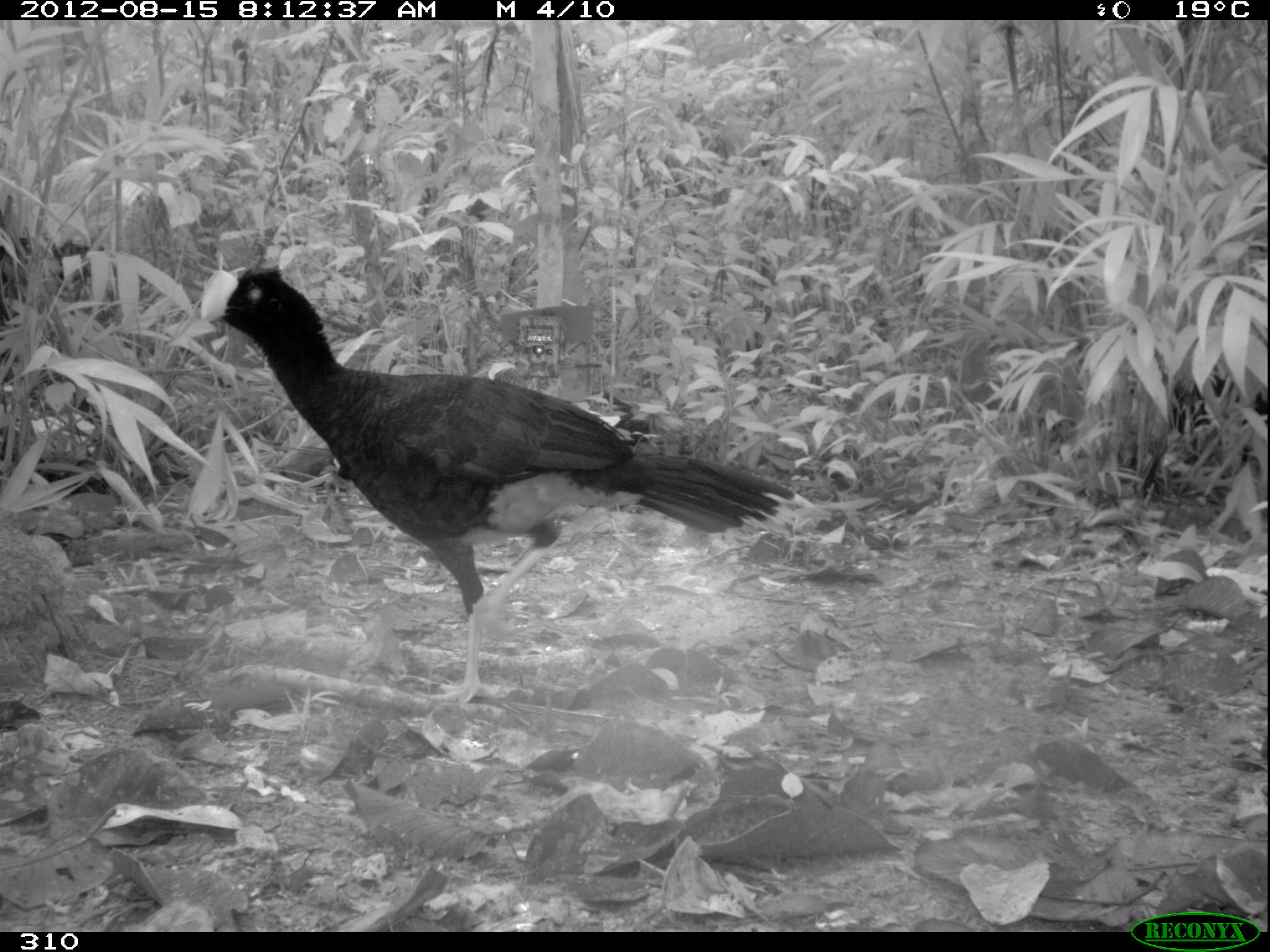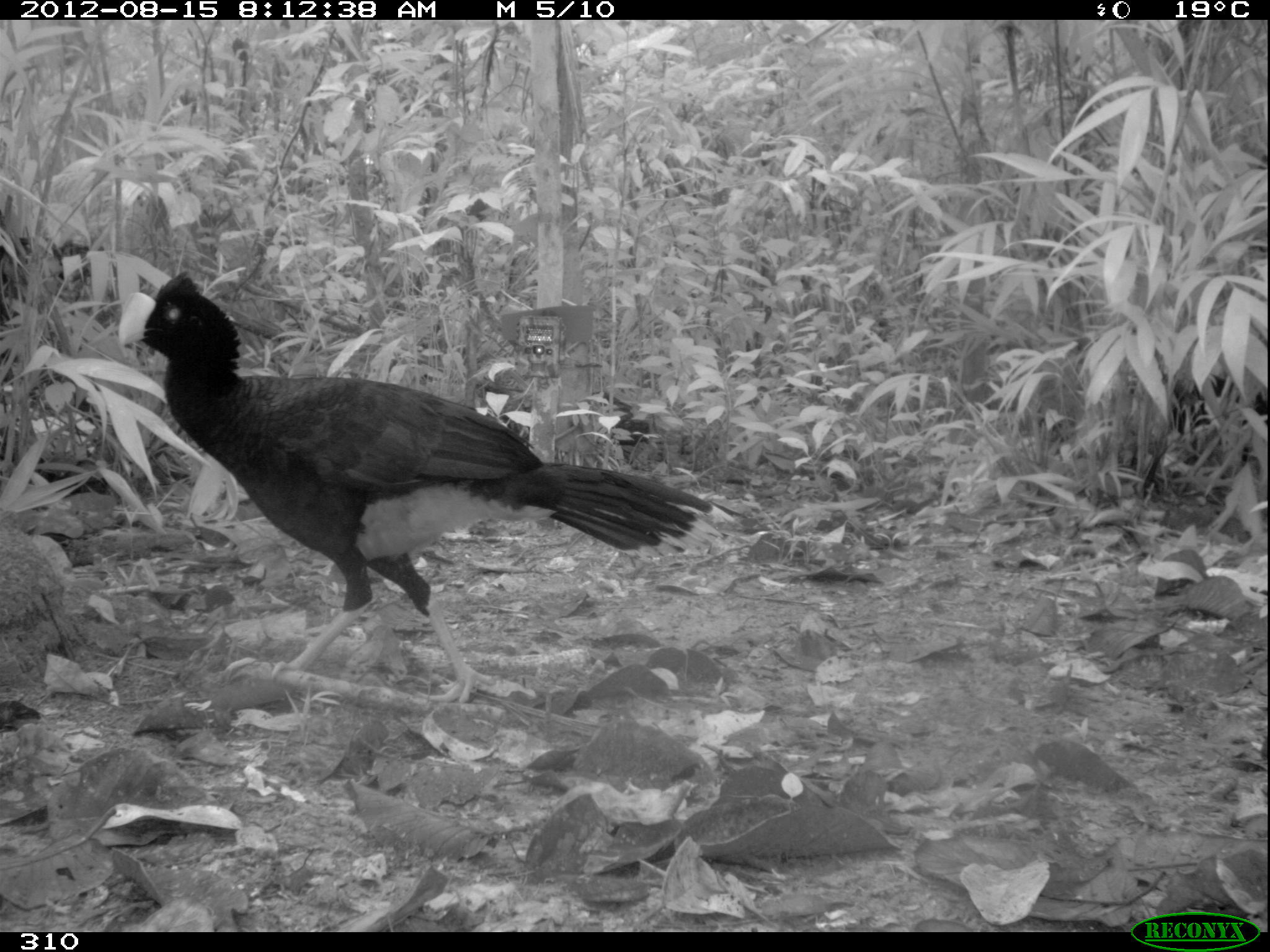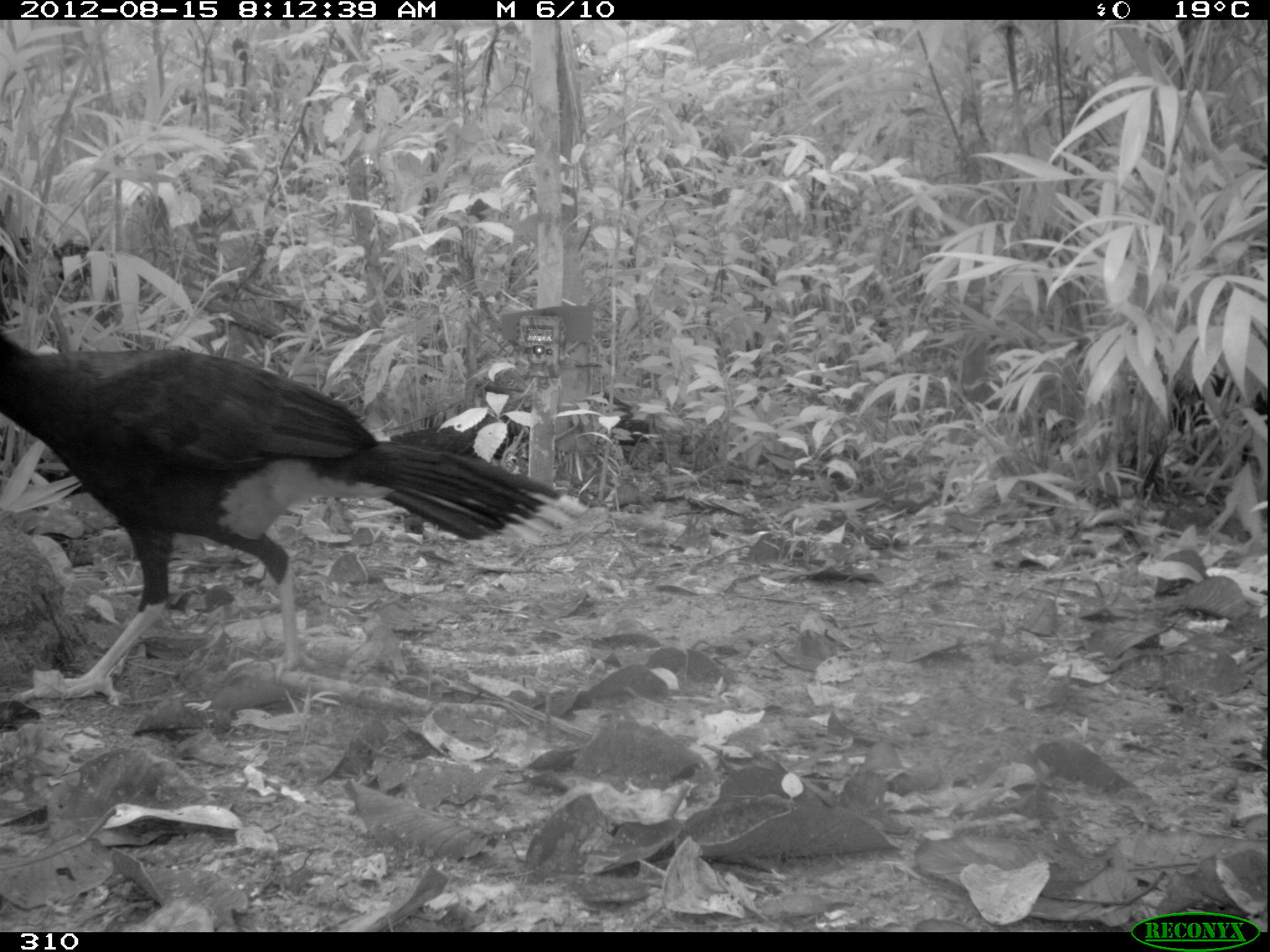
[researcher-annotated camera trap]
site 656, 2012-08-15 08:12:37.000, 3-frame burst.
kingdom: Animalia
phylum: Chordata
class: Aves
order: Galliformes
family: Cracidae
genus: Mitu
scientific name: Mitu tuberosum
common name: razor-billed curassow